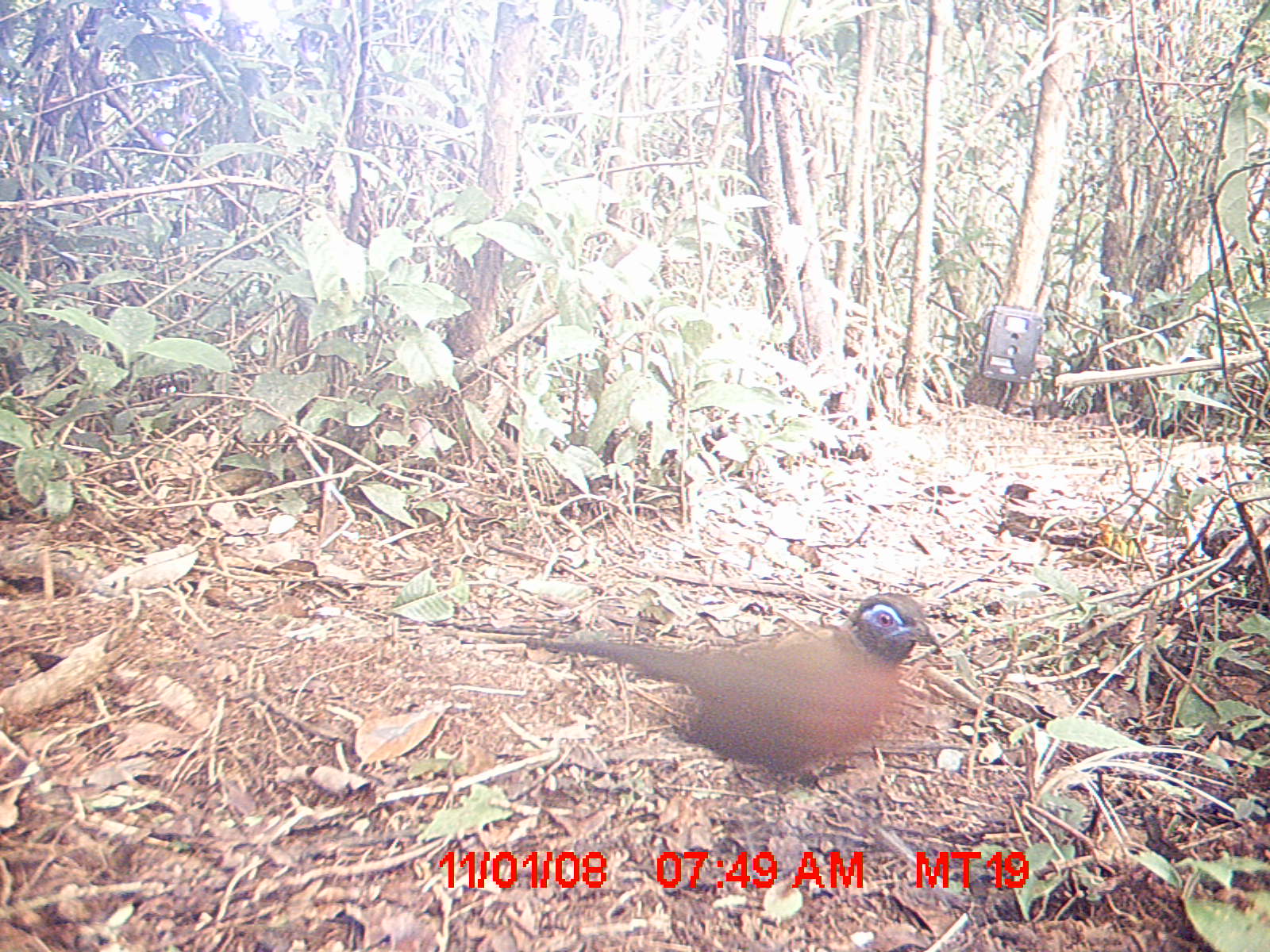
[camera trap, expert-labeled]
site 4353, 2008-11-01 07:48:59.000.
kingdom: Animalia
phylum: Chordata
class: Mammalia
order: Carnivora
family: Eupleridae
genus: Eupleres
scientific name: Eupleres goudotii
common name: falanouc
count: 1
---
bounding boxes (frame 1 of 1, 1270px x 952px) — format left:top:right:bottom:
eupleres goudotii: 523:592:944:775